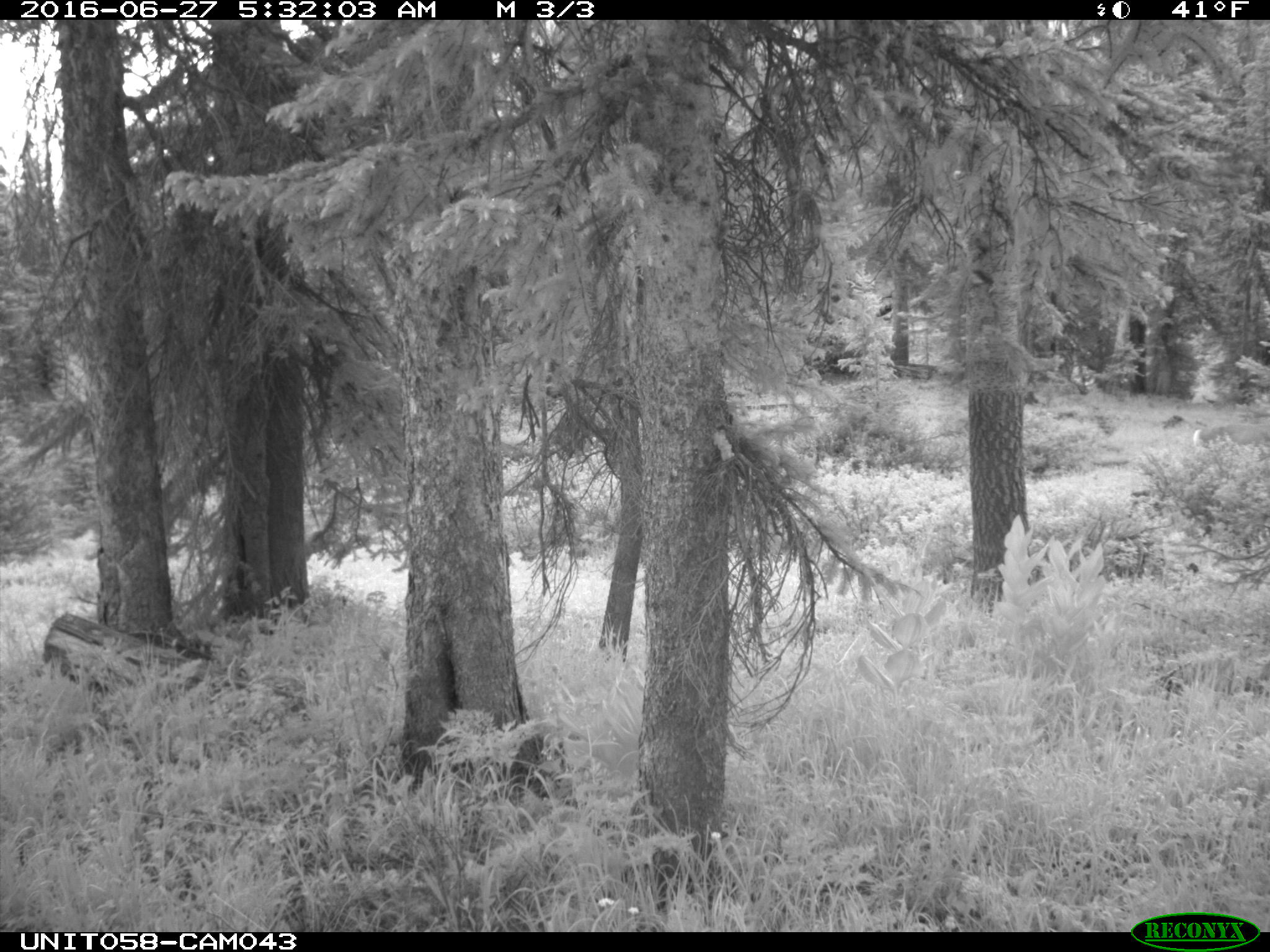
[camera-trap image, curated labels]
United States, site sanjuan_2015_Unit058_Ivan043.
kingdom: Animalia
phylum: Chordata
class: Mammalia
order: Artiodactyla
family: Cervidae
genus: Odocoileus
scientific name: Odocoileus hemionus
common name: mule deer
Odocoileus hemionus (mule deer).